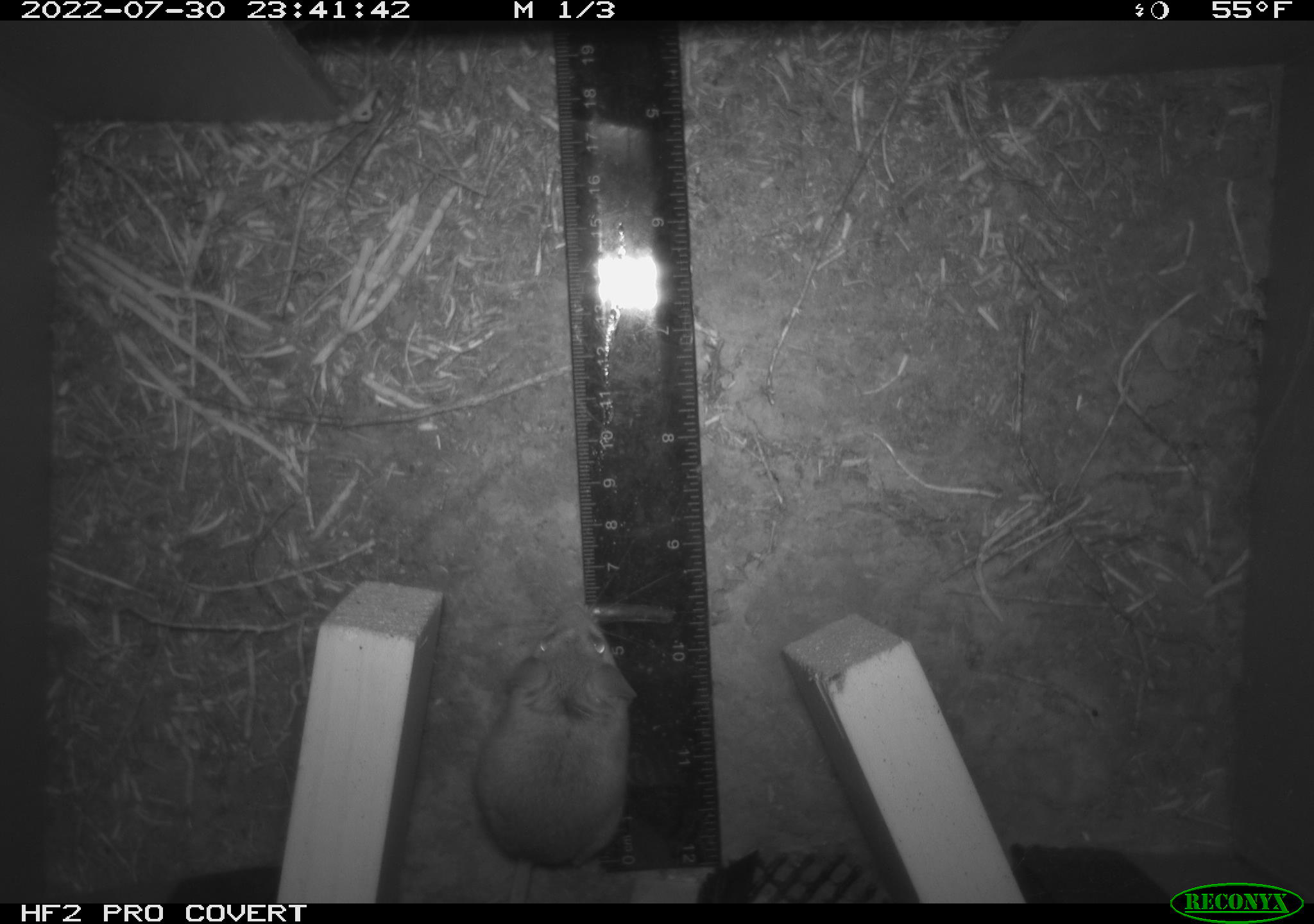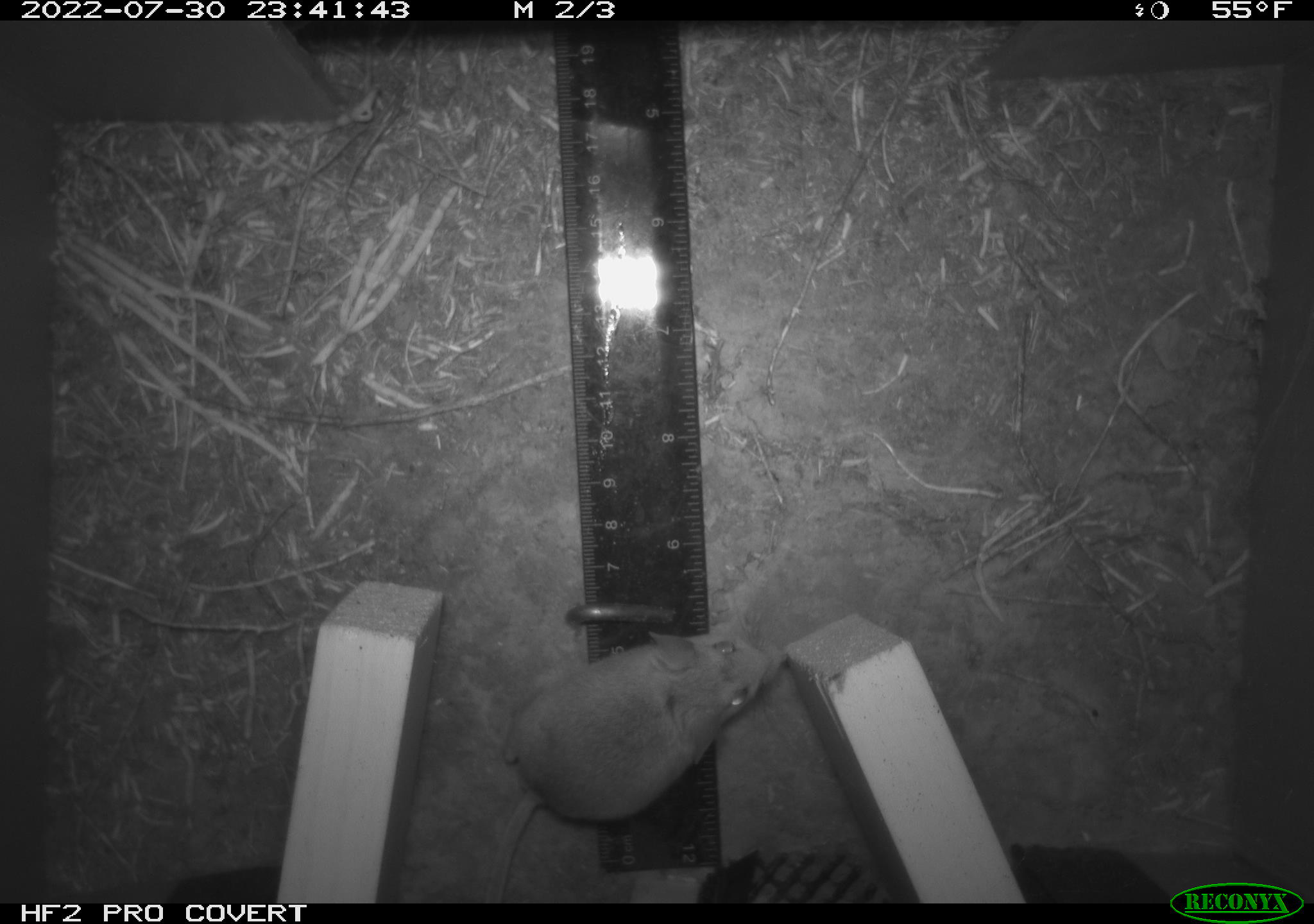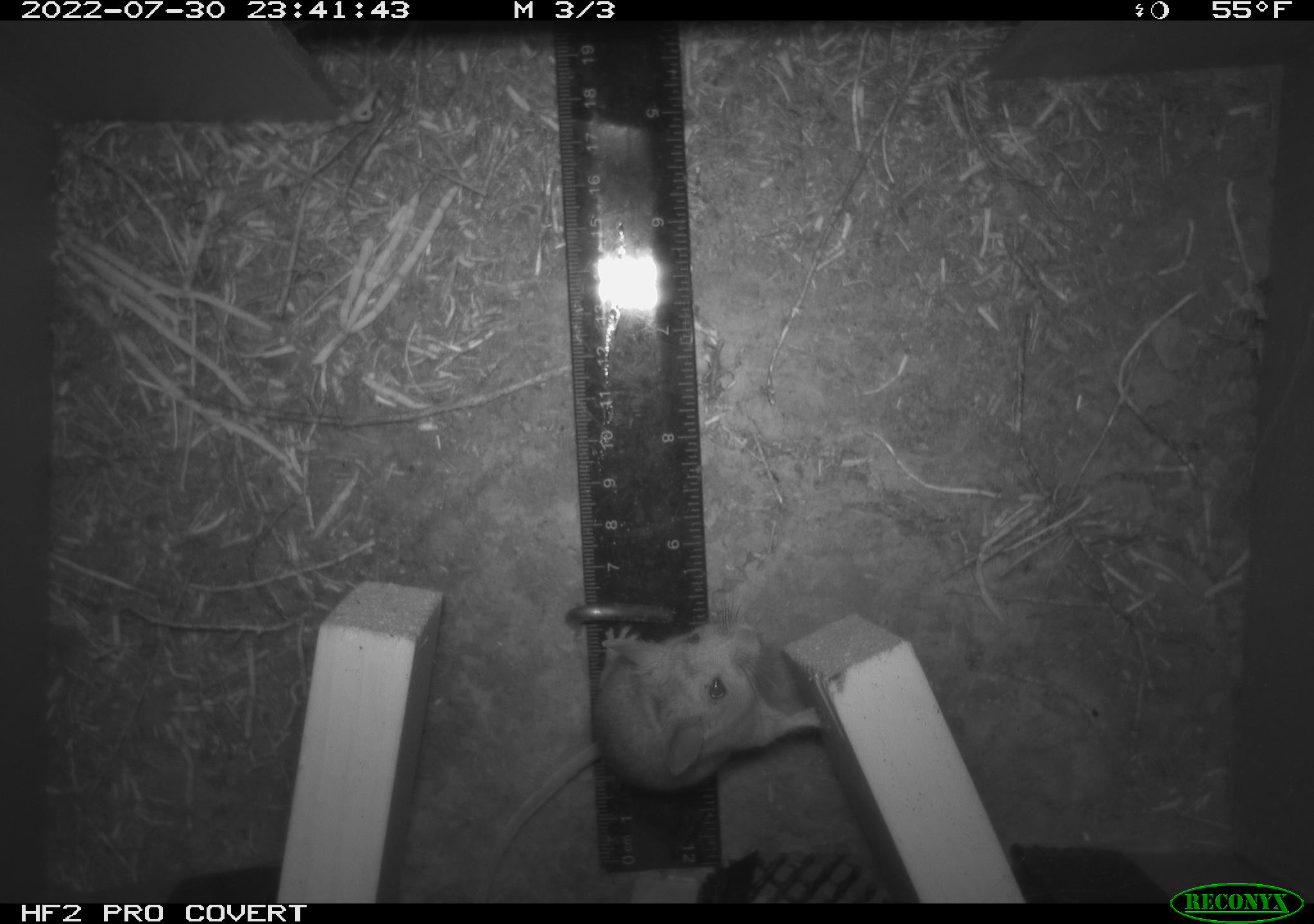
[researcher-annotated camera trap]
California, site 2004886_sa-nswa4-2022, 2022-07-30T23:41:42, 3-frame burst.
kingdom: Animalia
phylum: Chordata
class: Mammalia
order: Rodentia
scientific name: Rodentia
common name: rodent